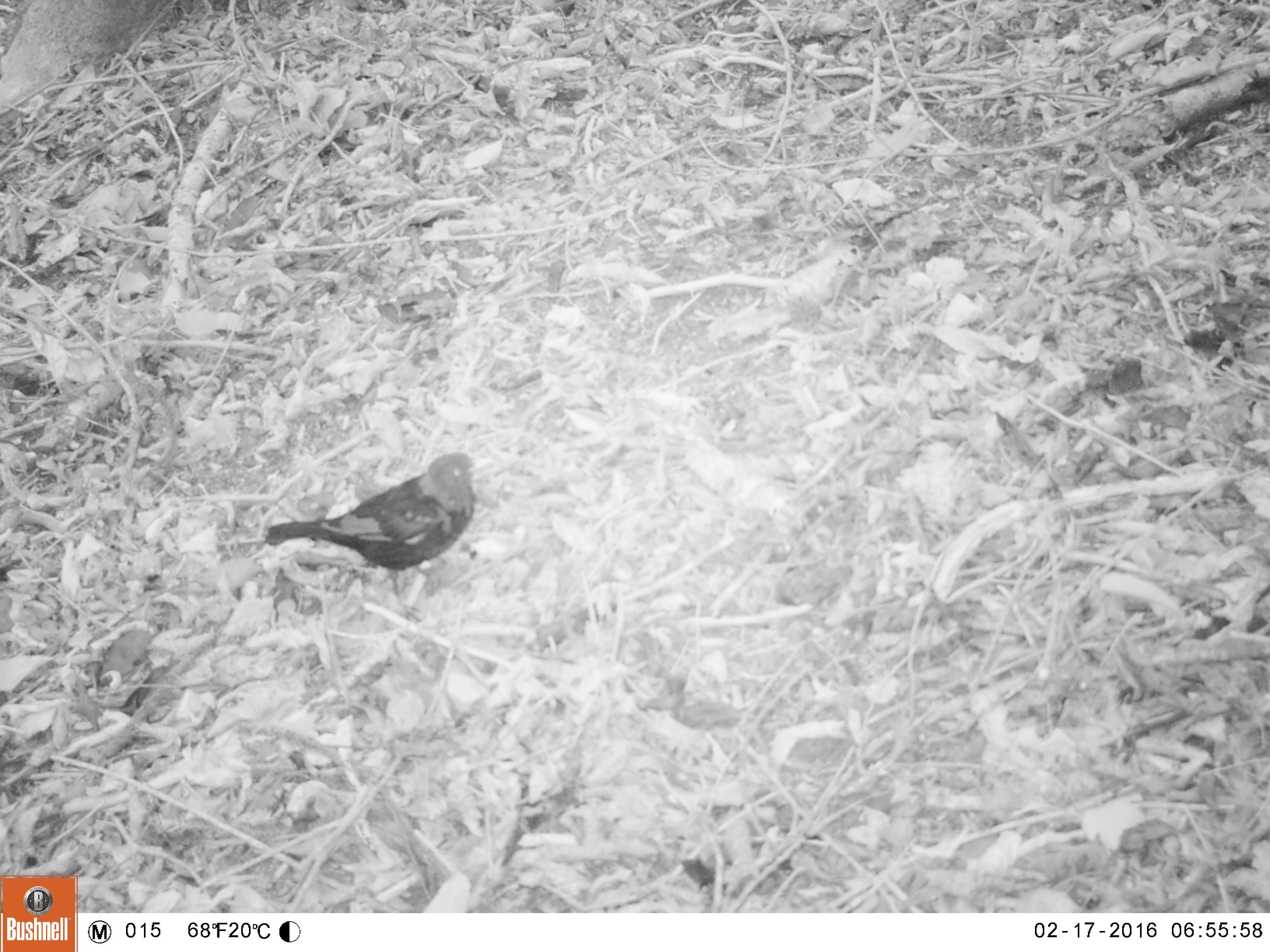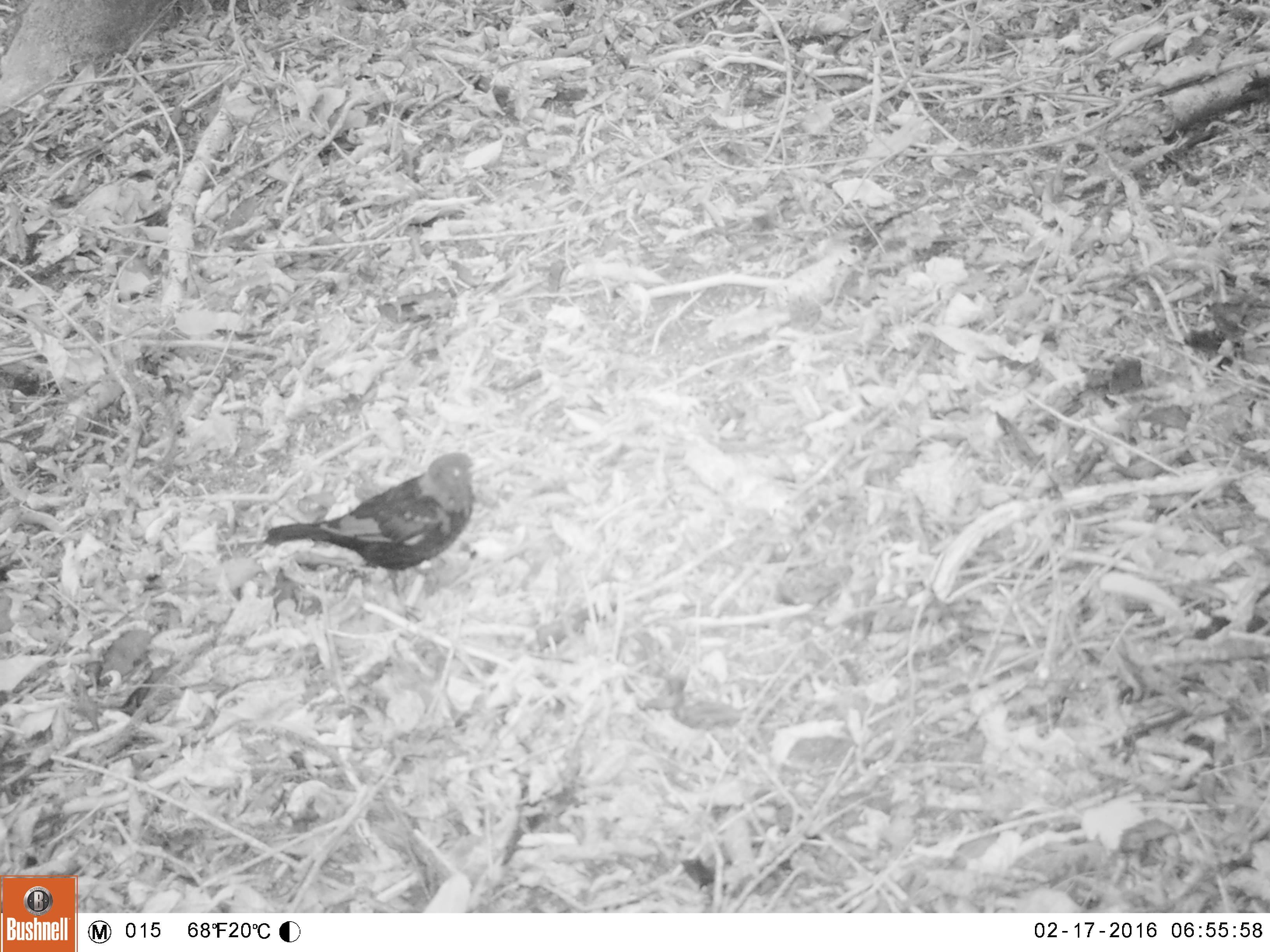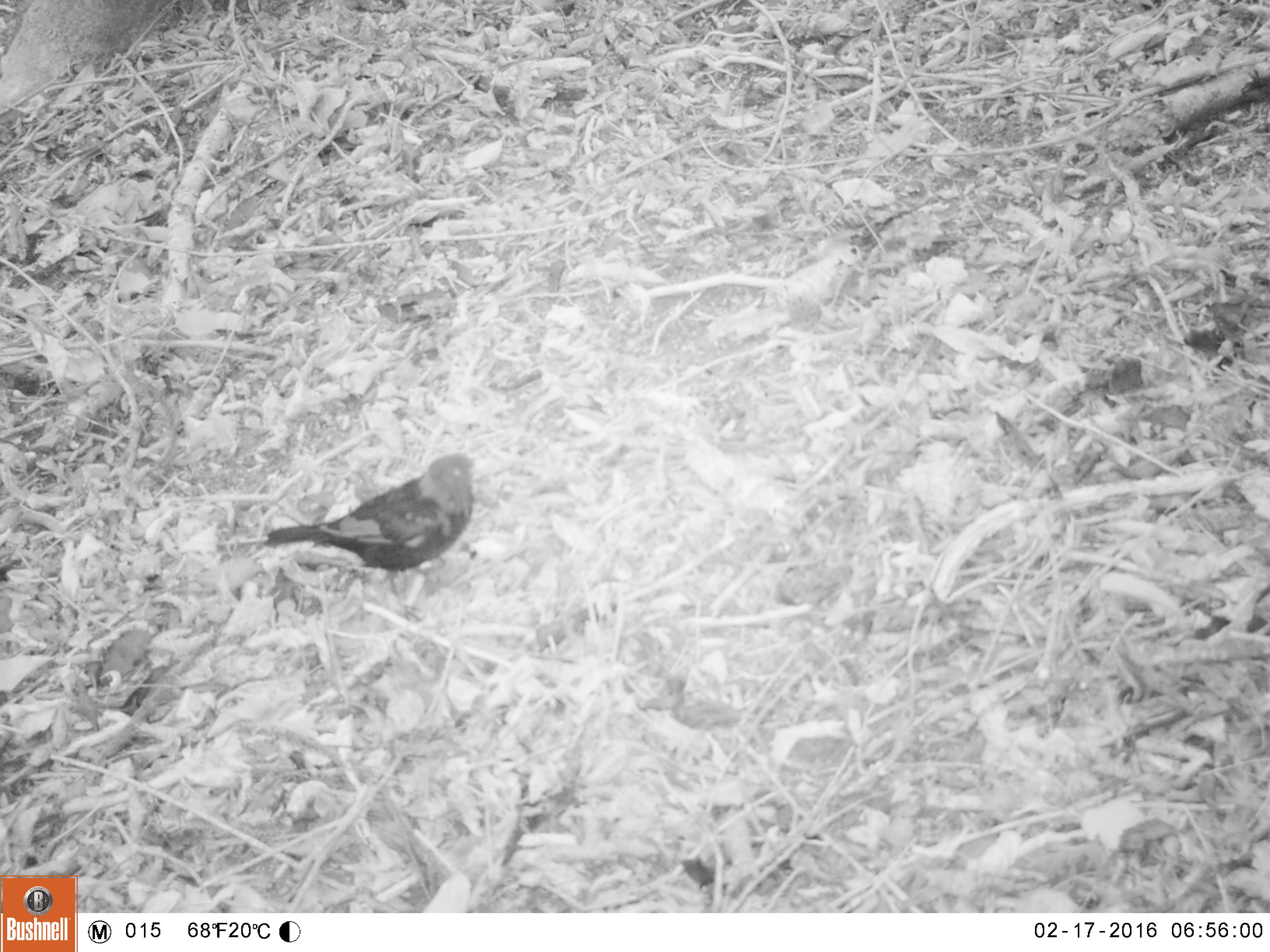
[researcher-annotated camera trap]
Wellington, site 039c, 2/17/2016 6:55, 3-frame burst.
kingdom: Animalia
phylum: Chordata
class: Aves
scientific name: Aves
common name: bird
Bird (Aves).